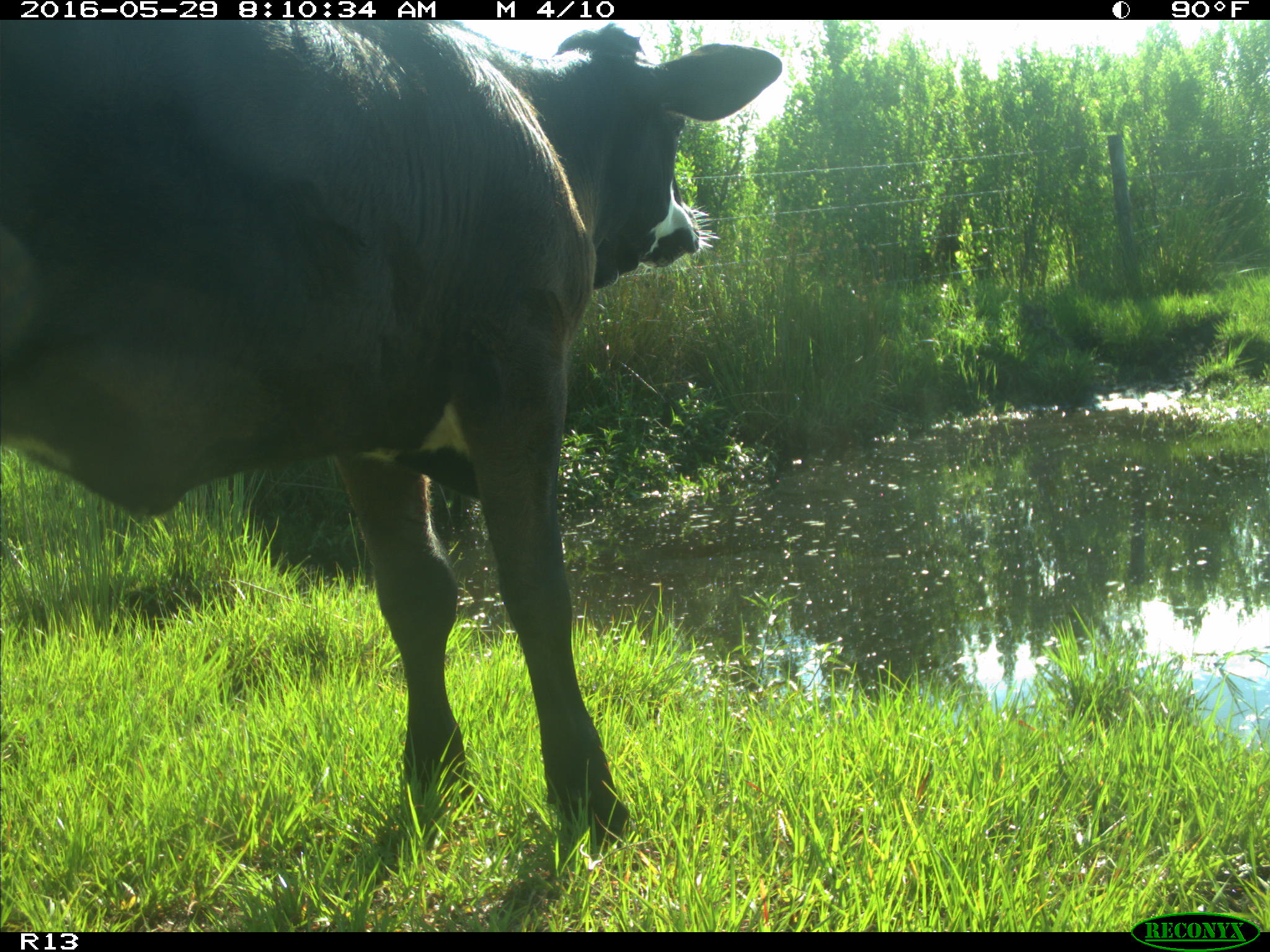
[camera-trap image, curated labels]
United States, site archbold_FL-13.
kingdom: Animalia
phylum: Chordata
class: Mammalia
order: Artiodactyla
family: Bovidae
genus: Bos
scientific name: Bos taurus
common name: domestic cow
Bos taurus (domestic cow).